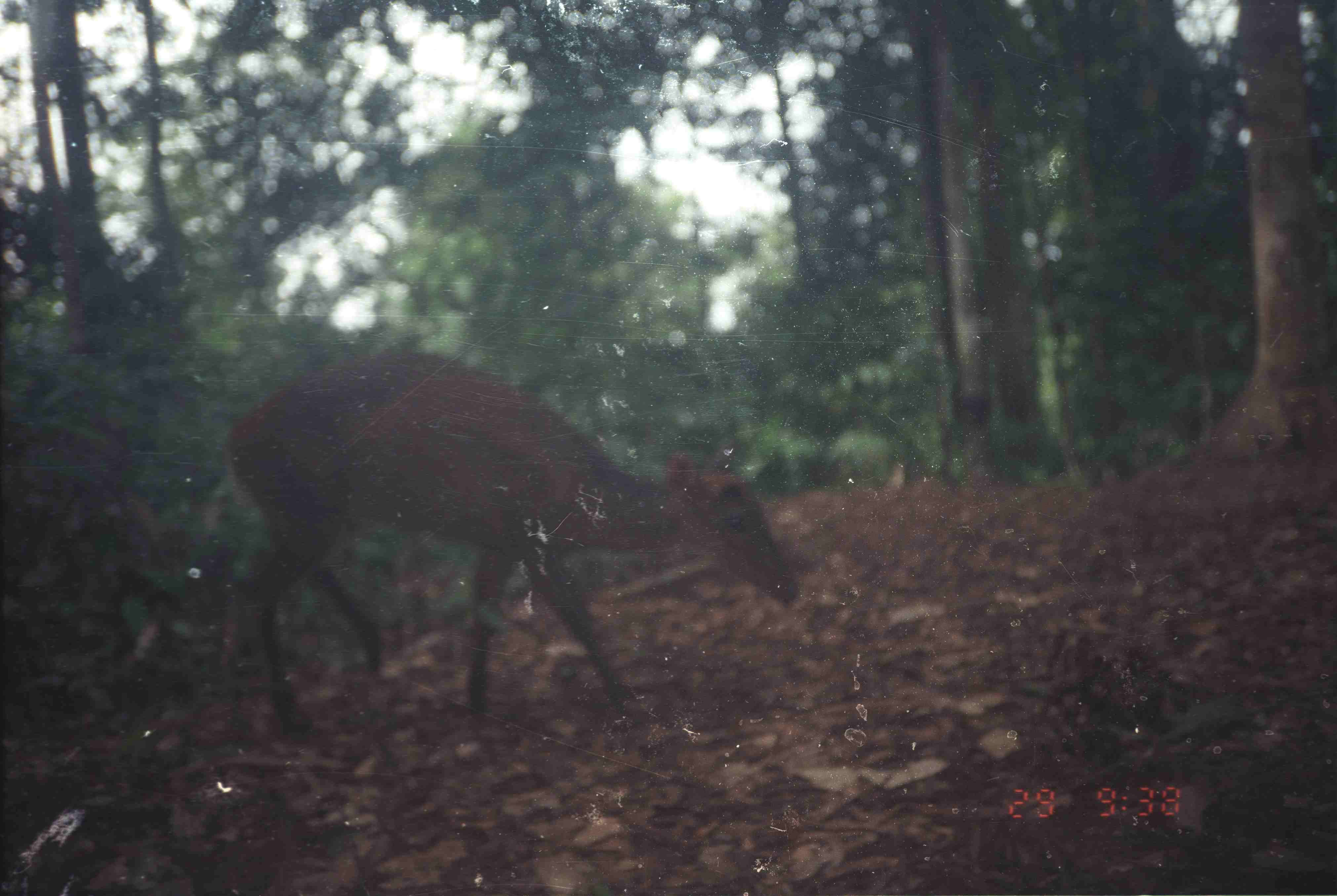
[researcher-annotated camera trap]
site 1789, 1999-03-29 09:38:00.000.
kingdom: Animalia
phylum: Chordata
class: Mammalia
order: Artiodactyla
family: Cervidae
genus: Muntiacus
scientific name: Muntiacus muntjak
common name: southern red muntjac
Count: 1.